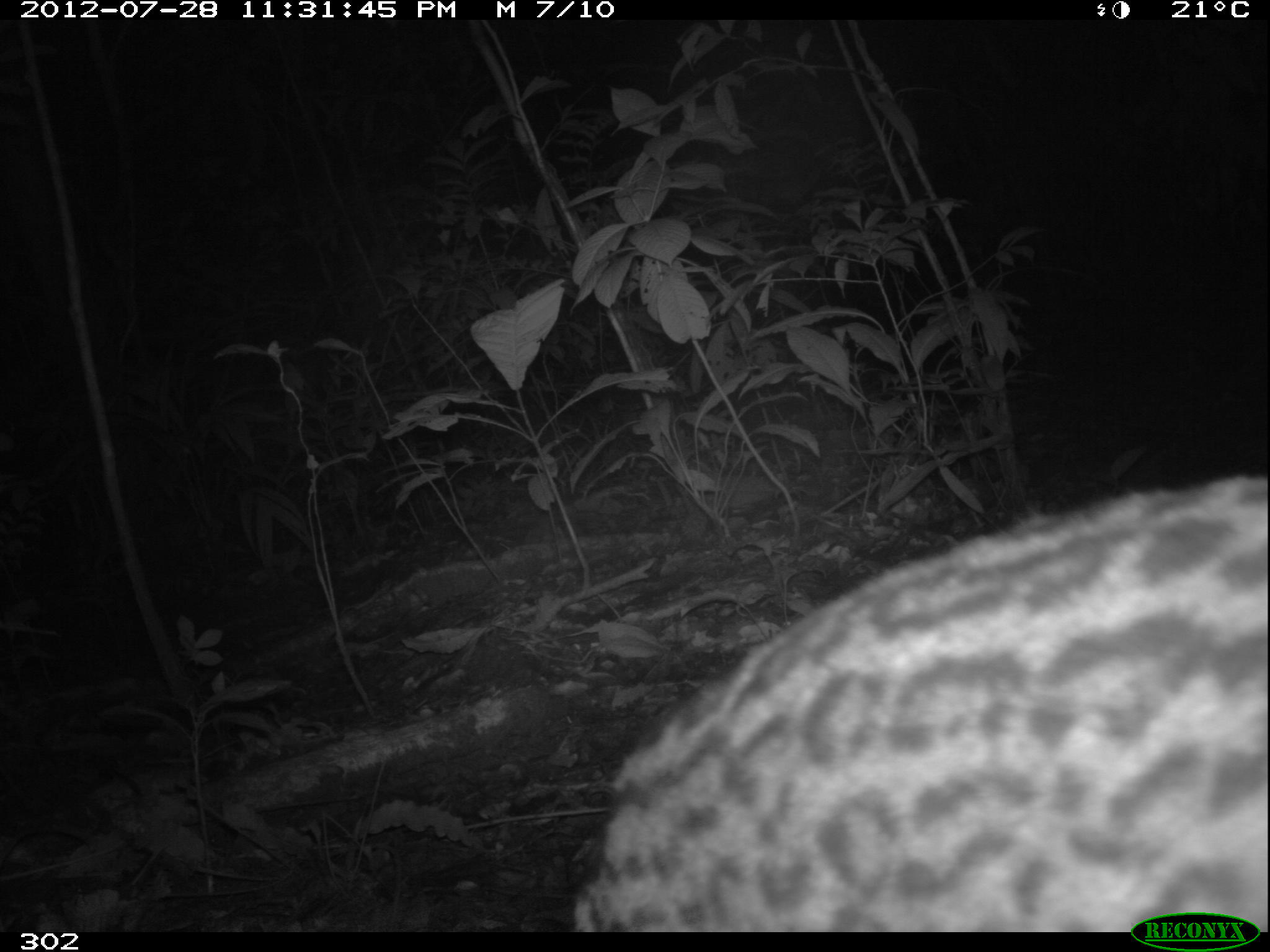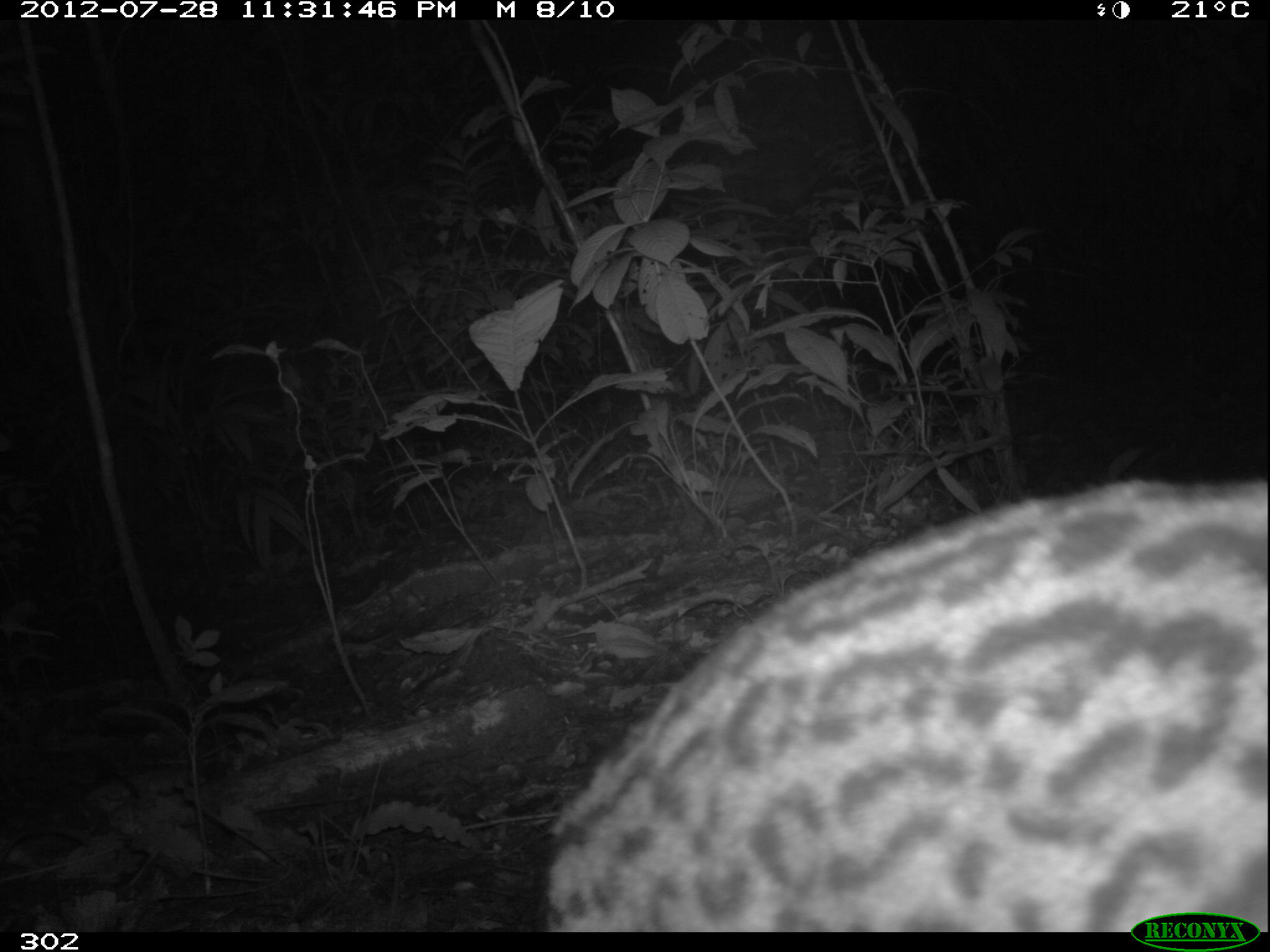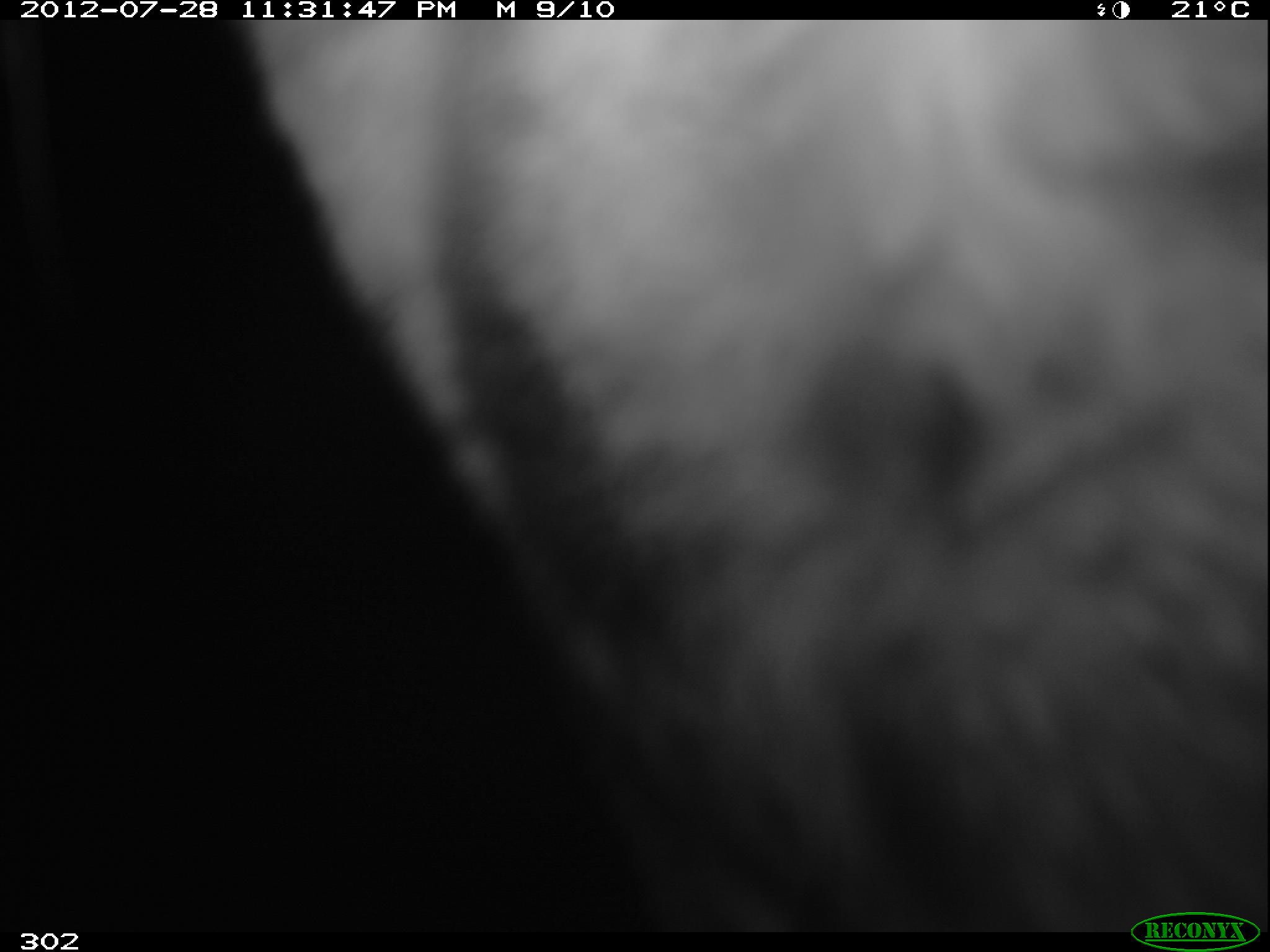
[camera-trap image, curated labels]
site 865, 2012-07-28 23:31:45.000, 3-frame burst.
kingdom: Animalia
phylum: Chordata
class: Mammalia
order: Carnivora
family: Felidae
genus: Leopardus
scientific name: Leopardus pardalis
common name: ocelot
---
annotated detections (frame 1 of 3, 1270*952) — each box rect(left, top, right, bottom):
leopardus pardalis: rect(573, 470, 1268, 933)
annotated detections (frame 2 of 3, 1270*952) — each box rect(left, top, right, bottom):
leopardus pardalis: rect(543, 477, 1267, 932)